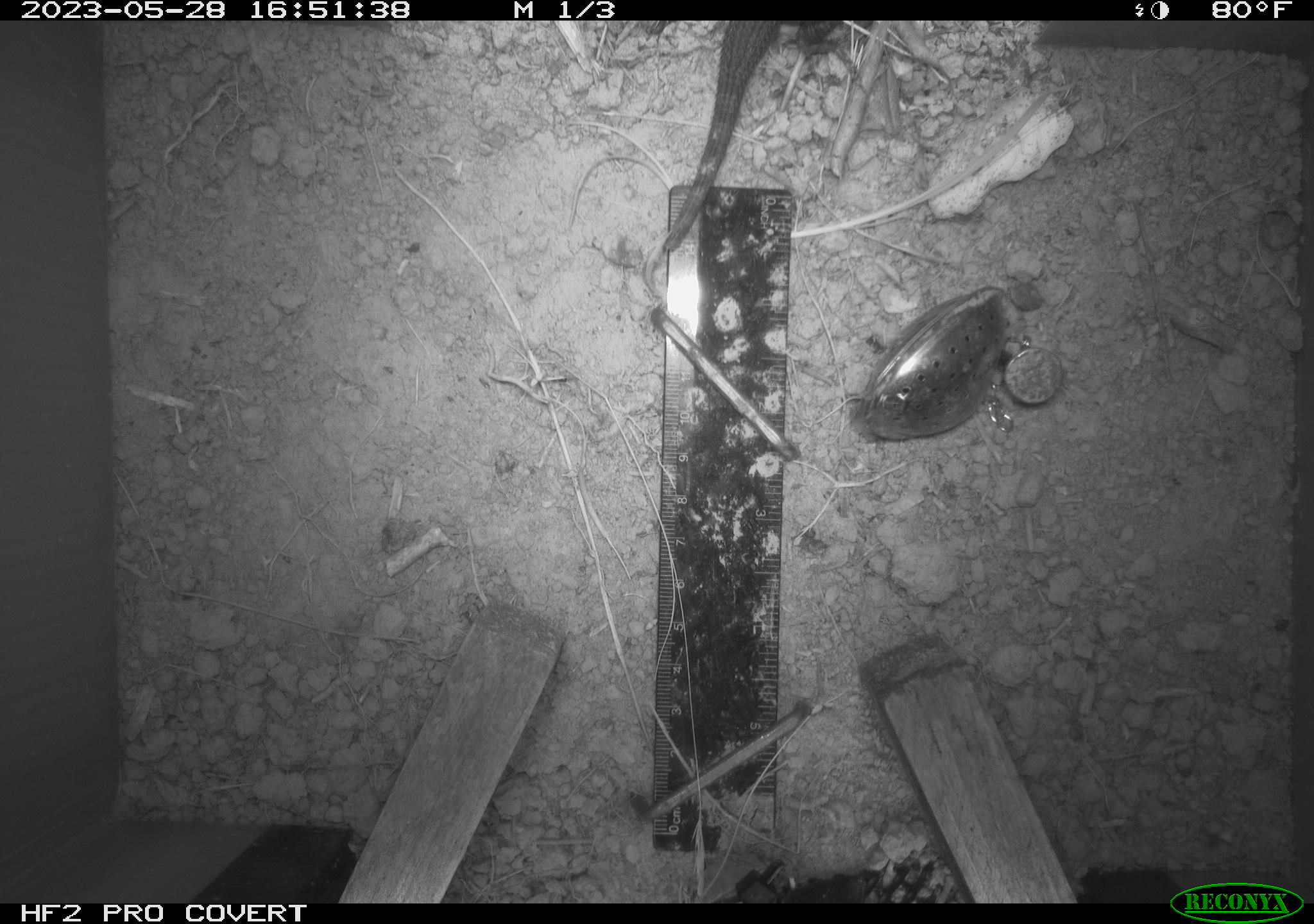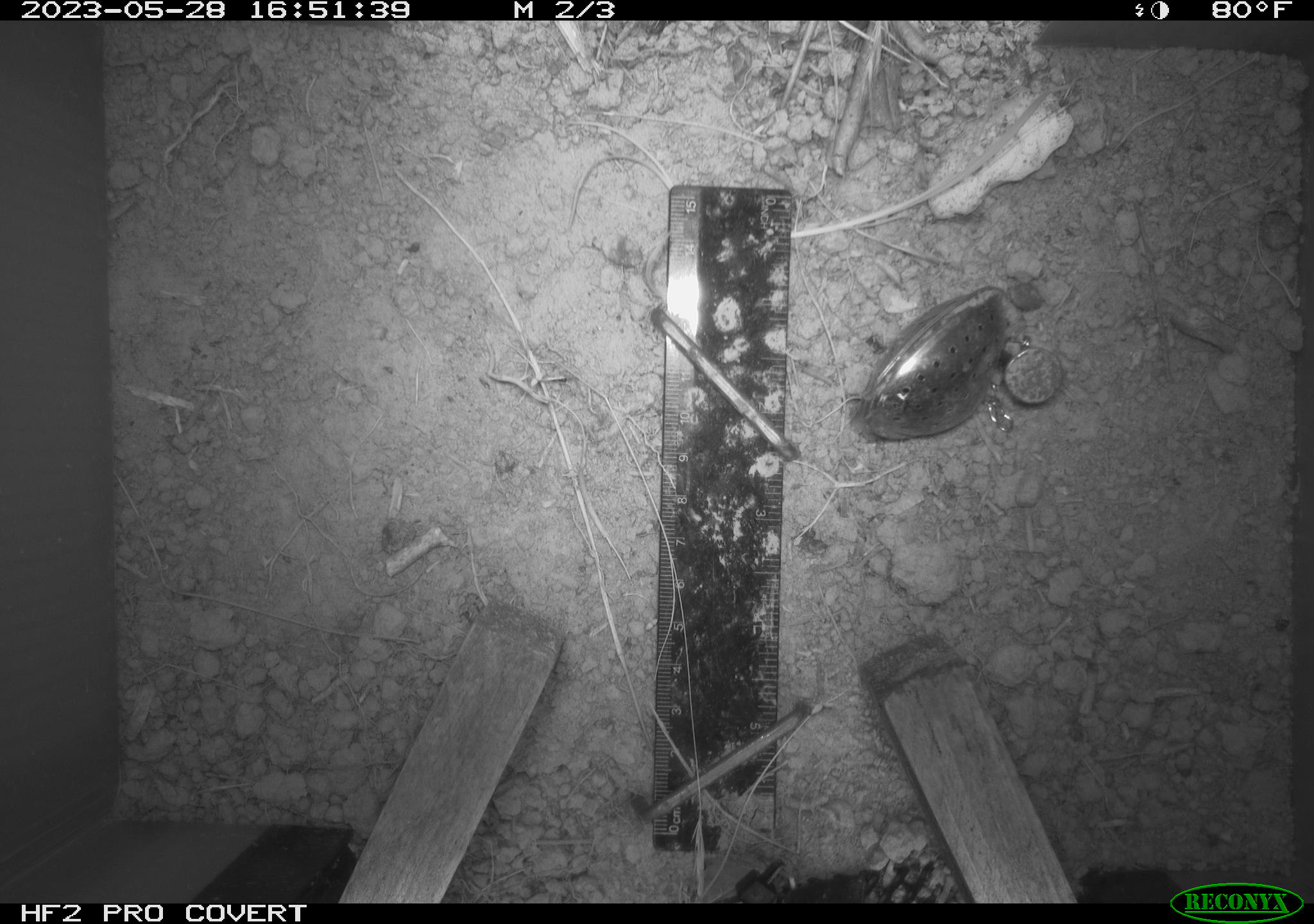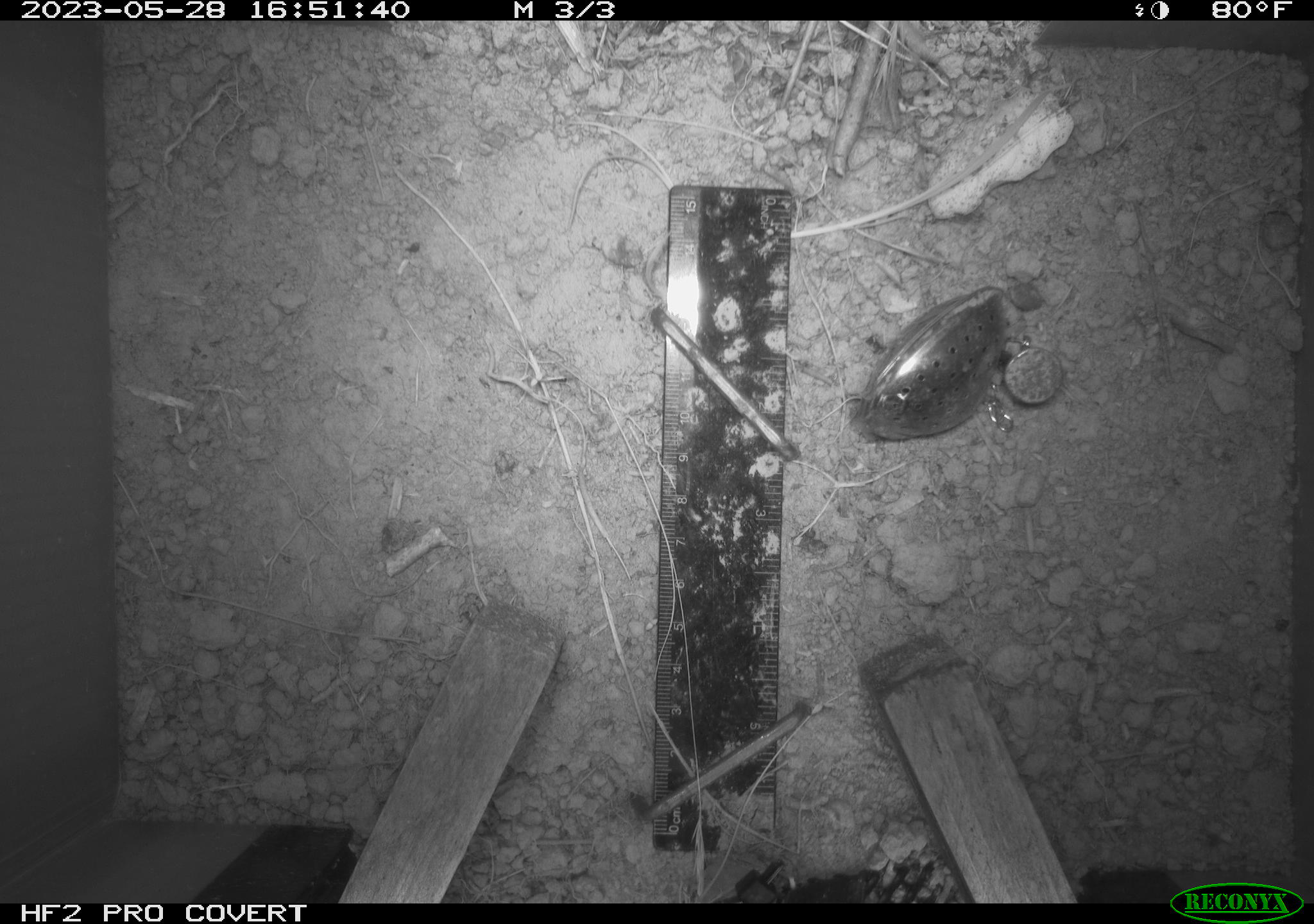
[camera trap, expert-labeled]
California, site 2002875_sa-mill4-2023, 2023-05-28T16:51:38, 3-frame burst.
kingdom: Animalia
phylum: Chordata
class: Reptilia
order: Squamata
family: Phrynosomatidae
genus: Sceloporus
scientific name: Sceloporus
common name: spiny lizards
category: sceloporus species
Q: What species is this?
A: Sceloporus species (spiny lizards) (Sceloporus).